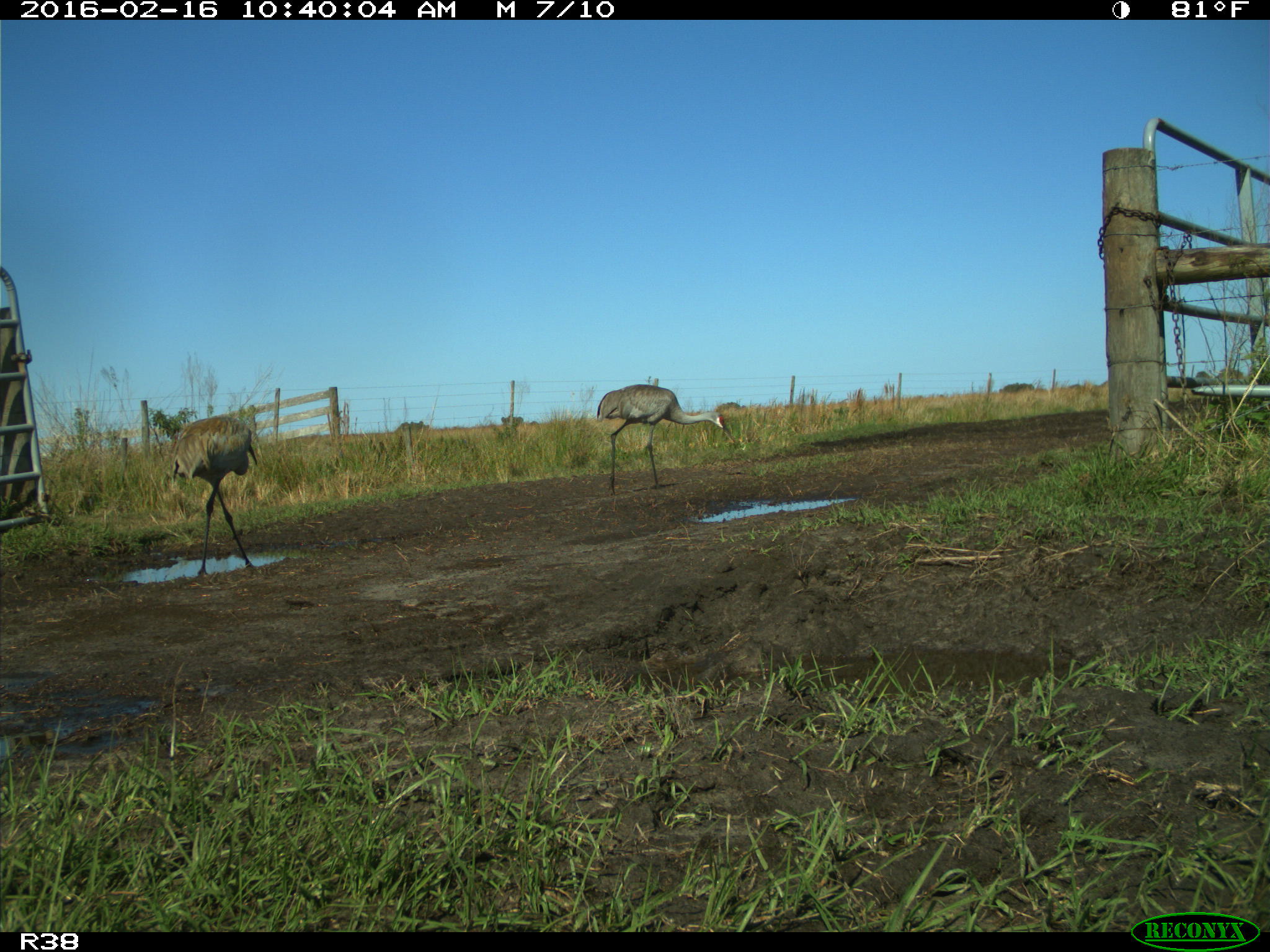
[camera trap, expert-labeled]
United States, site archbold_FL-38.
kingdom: Animalia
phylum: Chordata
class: Aves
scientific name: Aves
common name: birds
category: unidentified bird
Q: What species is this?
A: Unidentified bird (birds) (Aves).